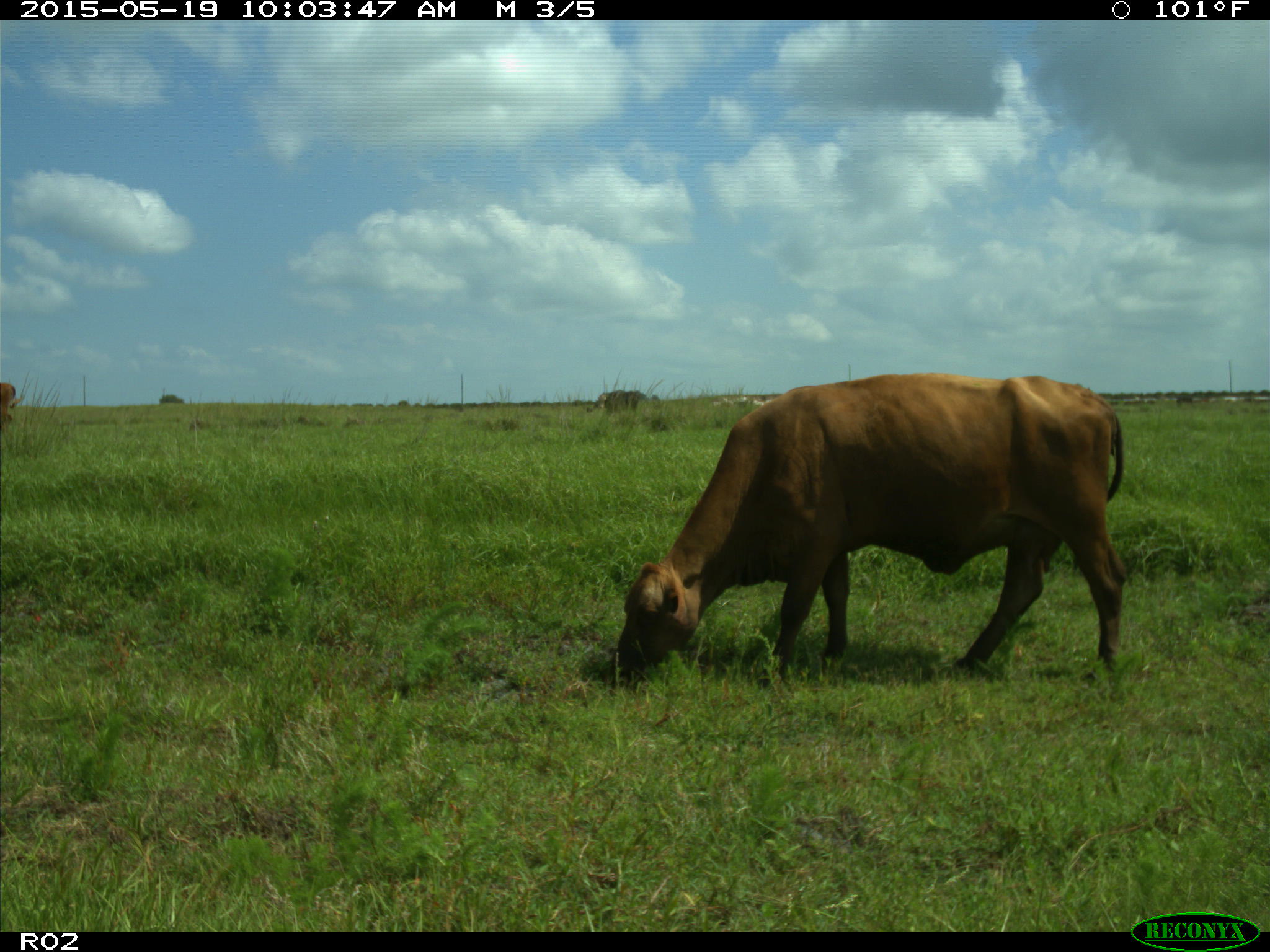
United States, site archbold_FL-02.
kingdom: Animalia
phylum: Chordata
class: Mammalia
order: Artiodactyla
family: Bovidae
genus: Bos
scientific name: Bos taurus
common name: domestic cow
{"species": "Bos taurus (domestic cow)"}